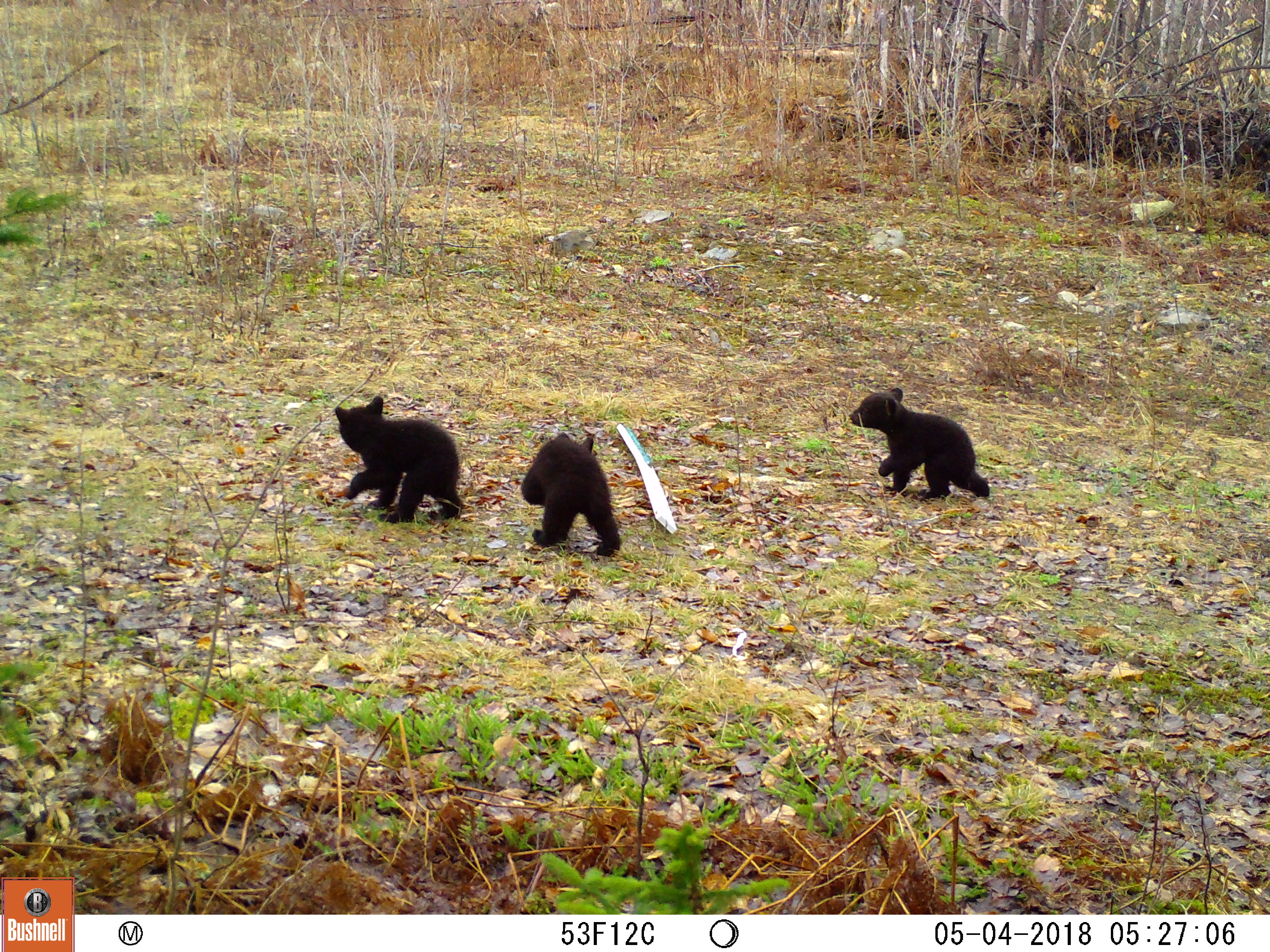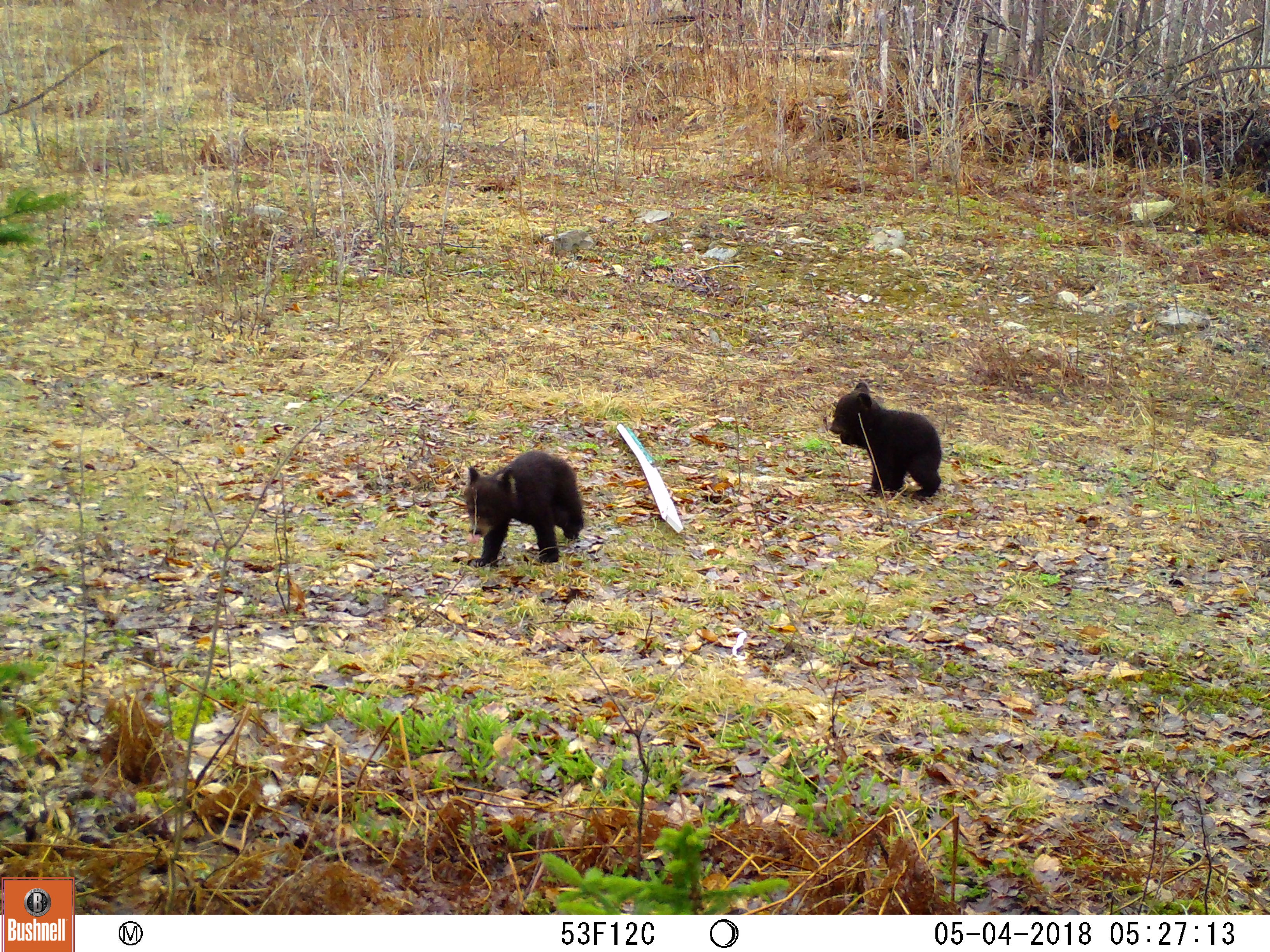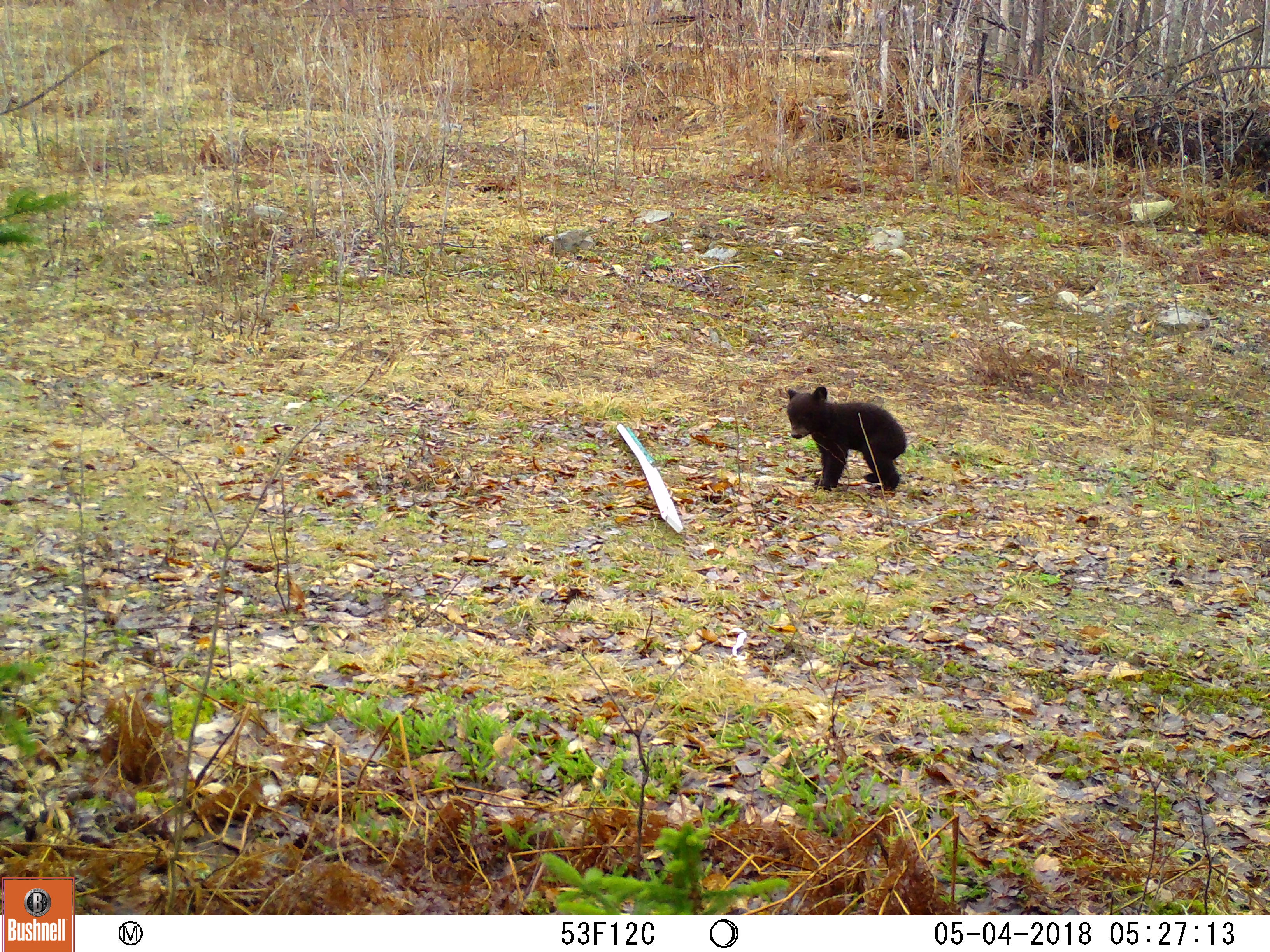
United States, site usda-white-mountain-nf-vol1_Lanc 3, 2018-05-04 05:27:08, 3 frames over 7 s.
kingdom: Animalia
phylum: Chordata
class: Mammalia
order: Carnivora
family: Ursidae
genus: Ursus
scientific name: Ursus americanus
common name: black bear